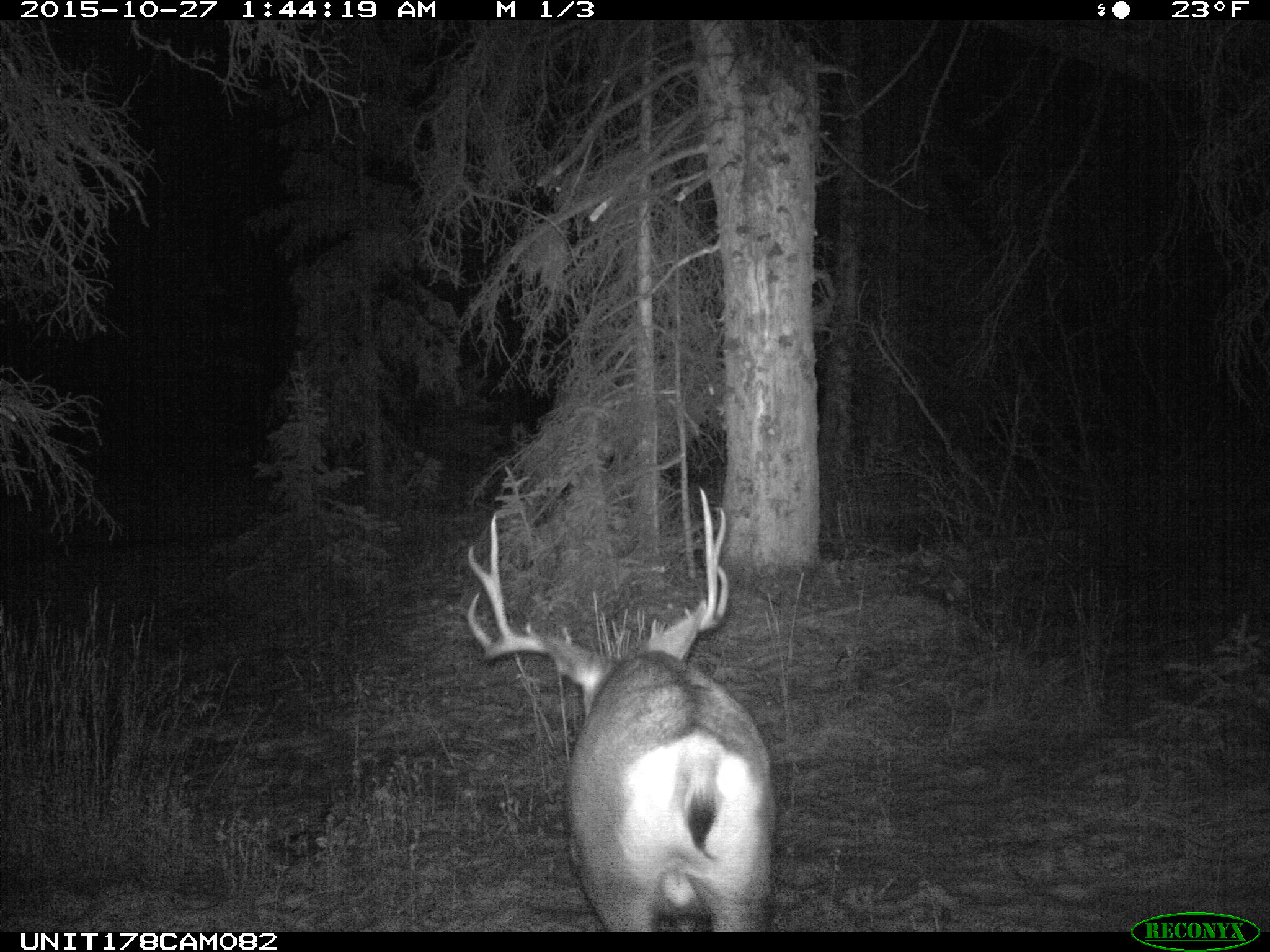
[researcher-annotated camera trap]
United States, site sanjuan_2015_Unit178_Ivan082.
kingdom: Animalia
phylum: Chordata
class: Mammalia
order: Artiodactyla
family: Cervidae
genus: Odocoileus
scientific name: Odocoileus hemionus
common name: mule deer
Odocoileus hemionus (mule deer).